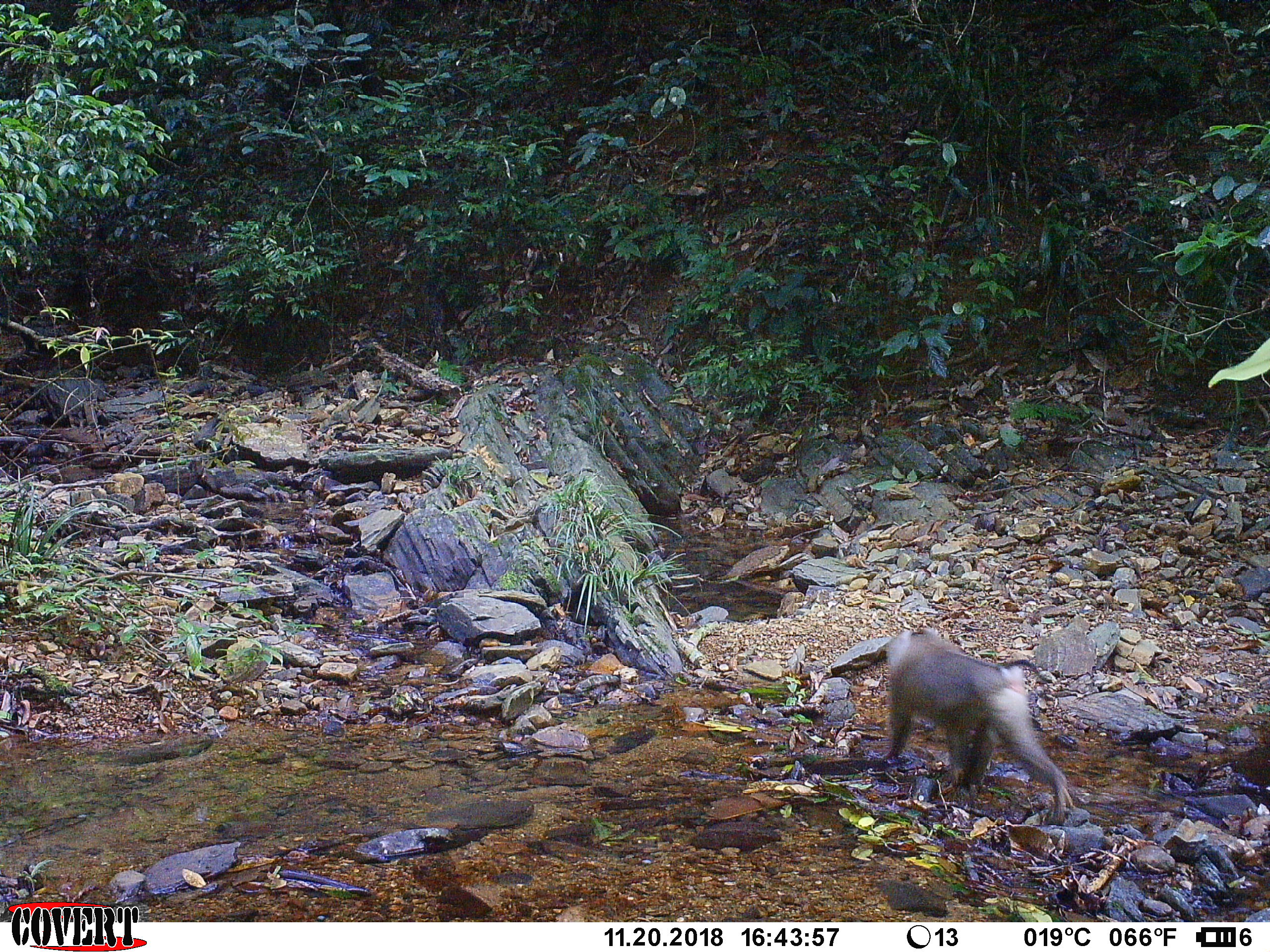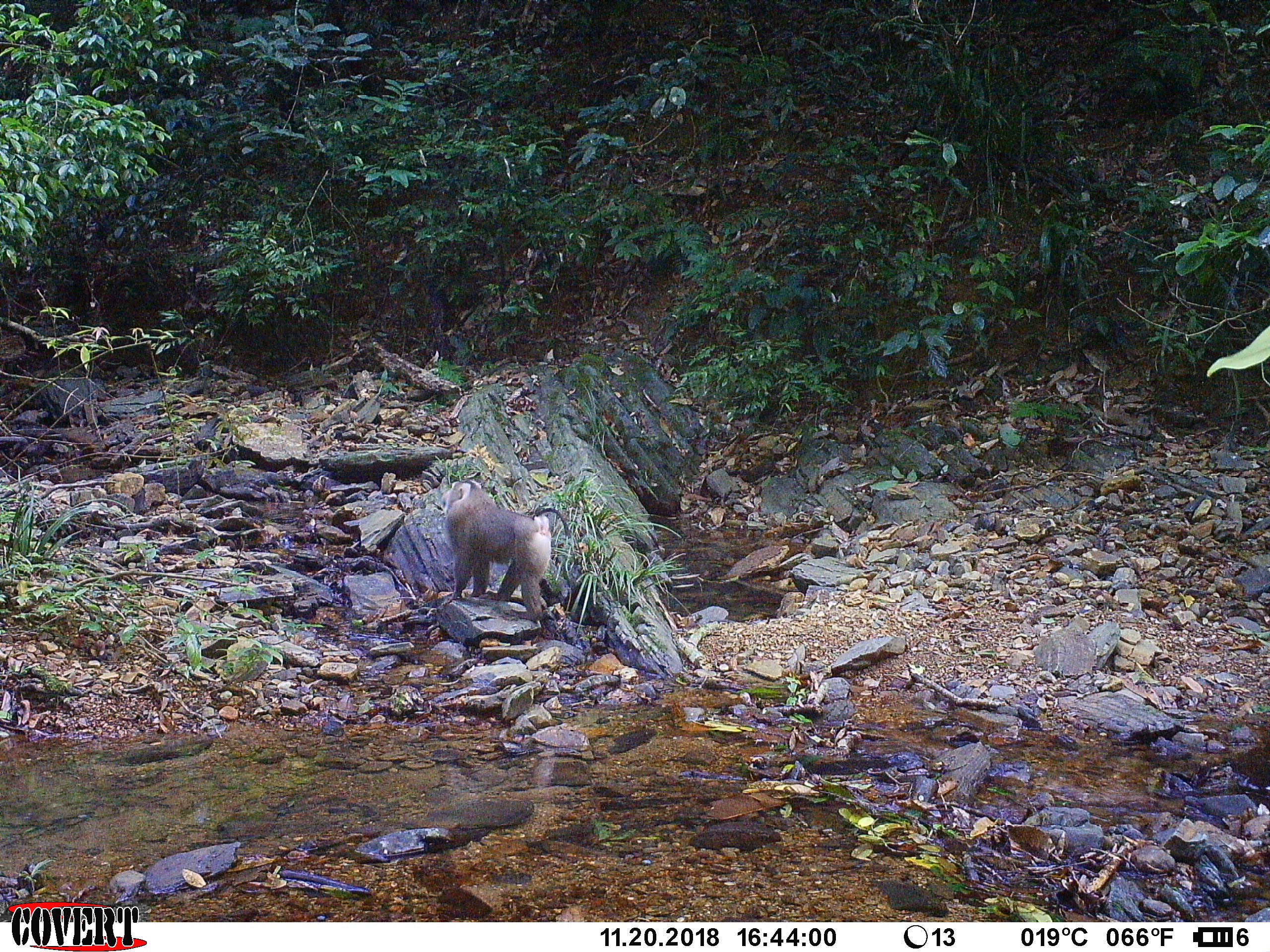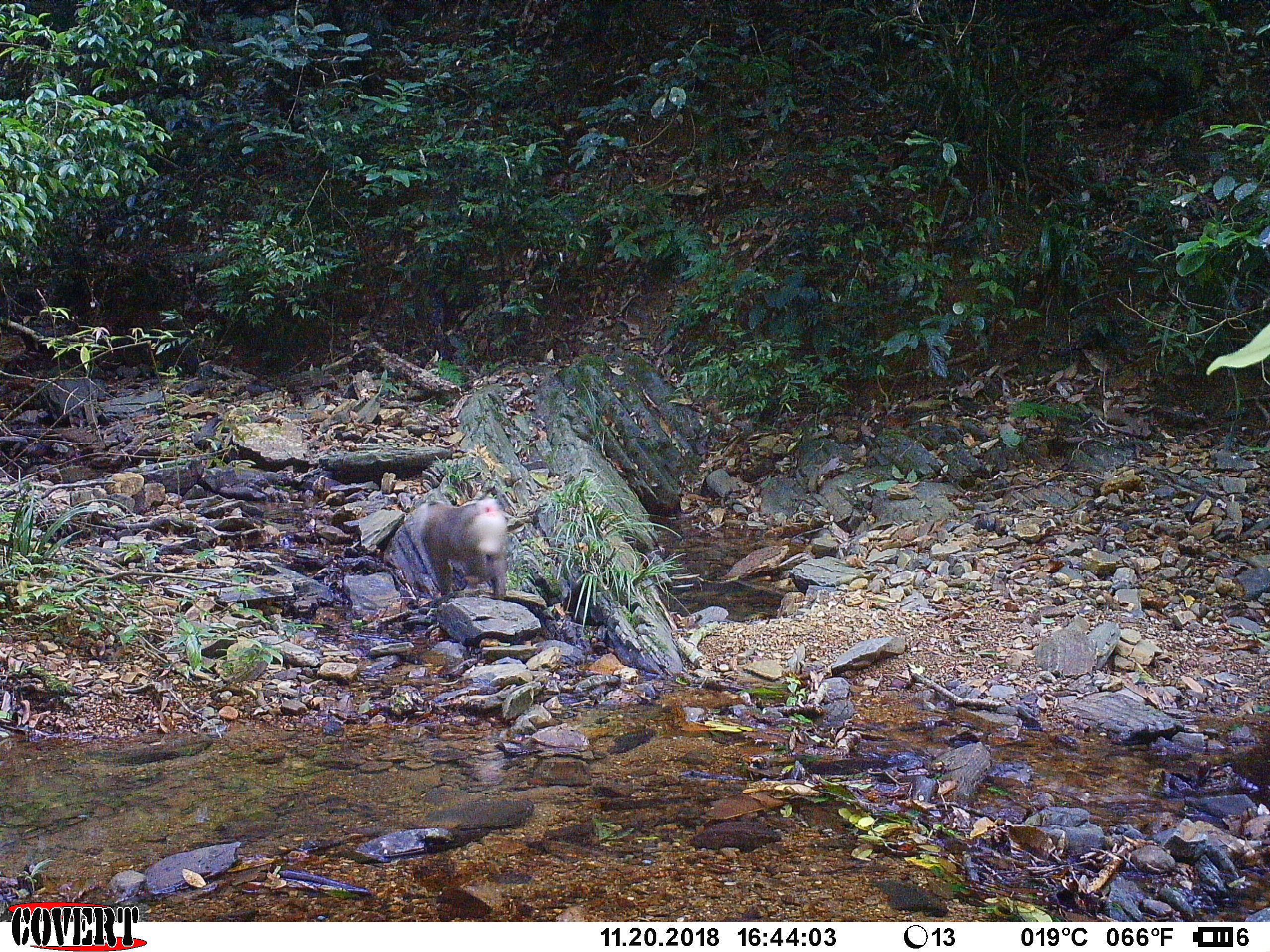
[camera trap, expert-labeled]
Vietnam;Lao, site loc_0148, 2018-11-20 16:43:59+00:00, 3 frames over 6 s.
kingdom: Animalia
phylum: Chordata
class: Mammalia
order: Primates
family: Cercopithecidae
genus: Macaca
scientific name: Macaca nemestrina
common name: pig-tailed macaque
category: pig tailed macaque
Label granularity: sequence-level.